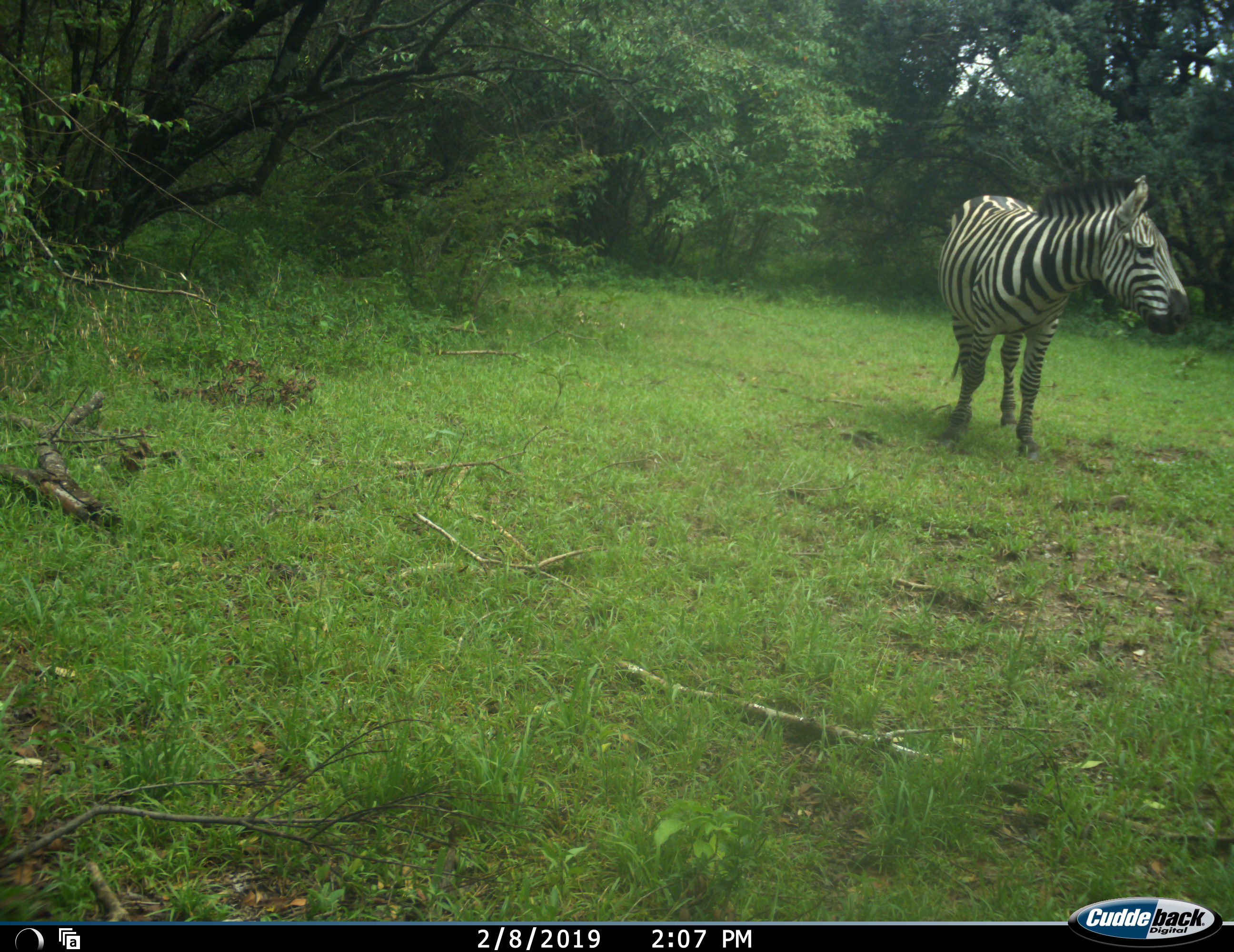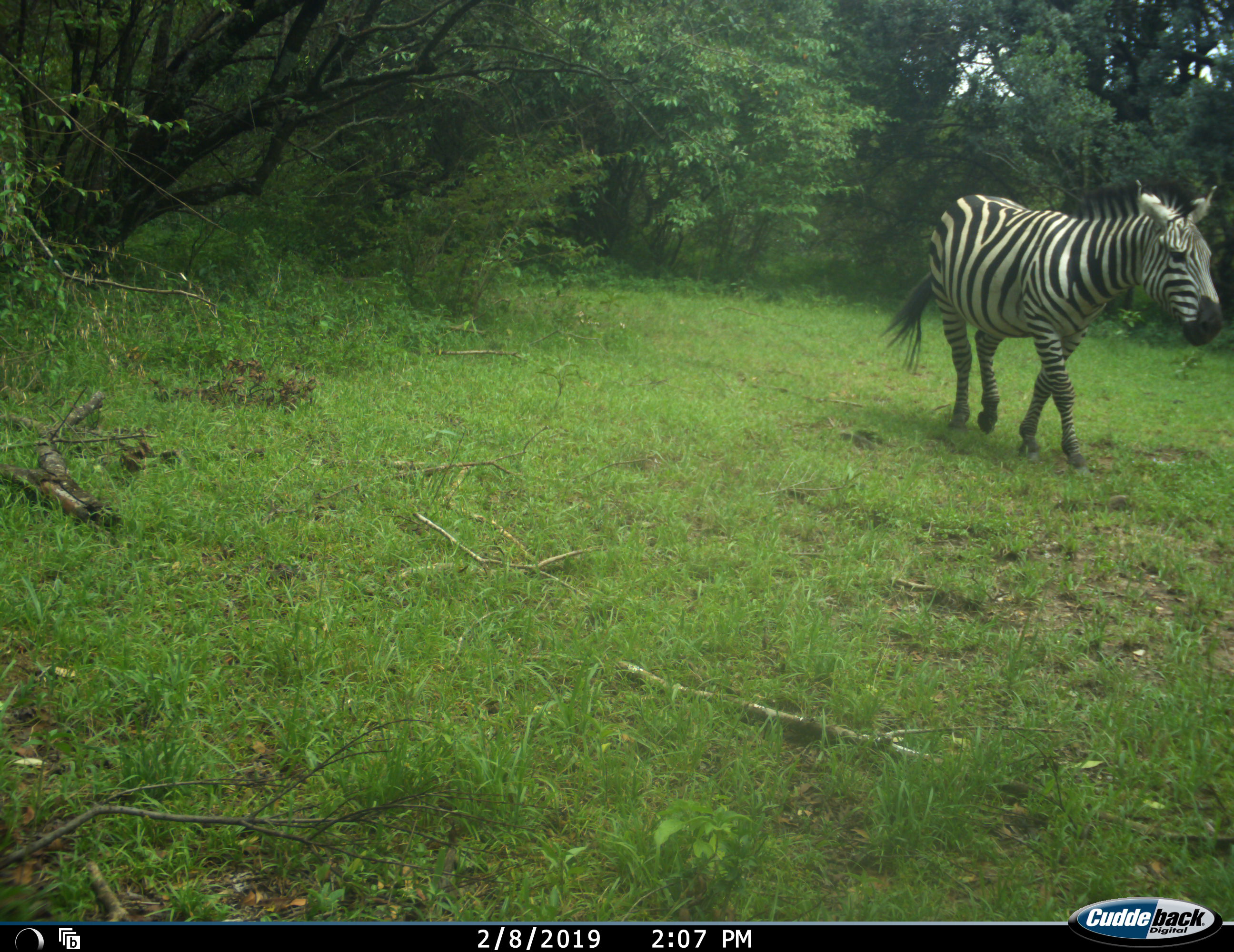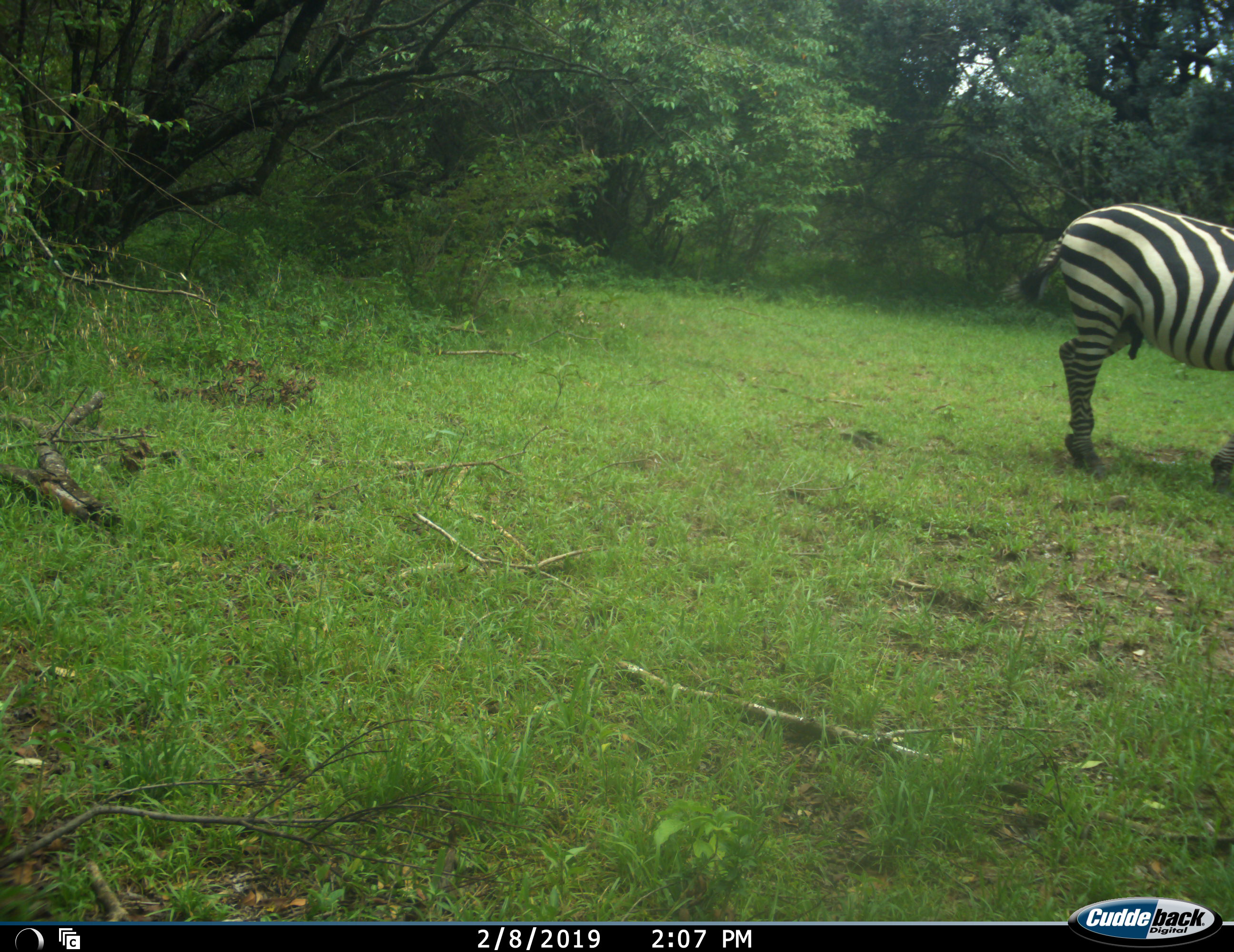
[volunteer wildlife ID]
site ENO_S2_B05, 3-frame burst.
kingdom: Animalia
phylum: Chordata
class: Mammalia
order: Perissodactyla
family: Equidae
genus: Equus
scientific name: Equus quagga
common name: plains zebra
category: zebraplains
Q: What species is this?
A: Zebraplains (plains zebra) (Equus quagga).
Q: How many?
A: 1.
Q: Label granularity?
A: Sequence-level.